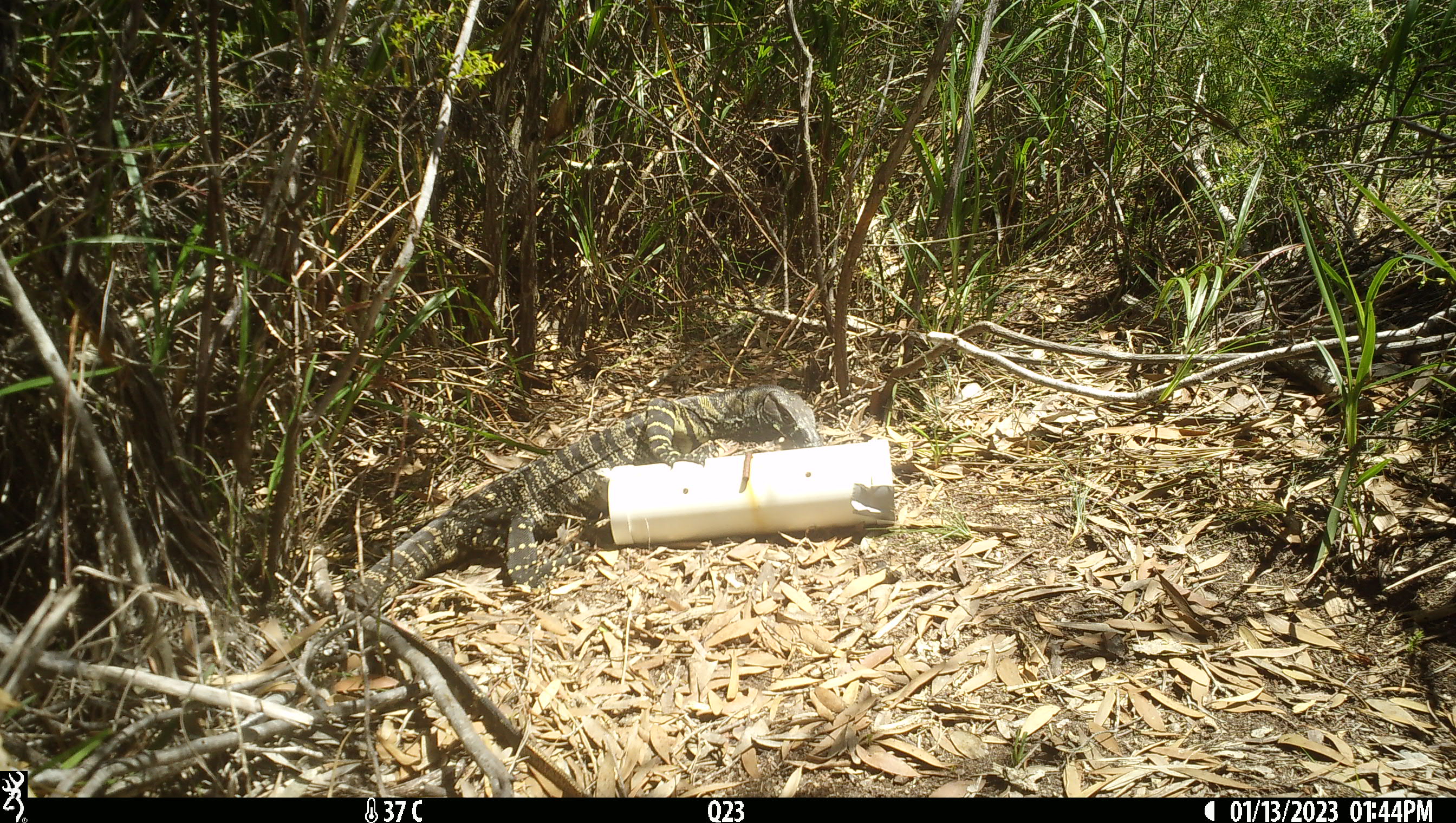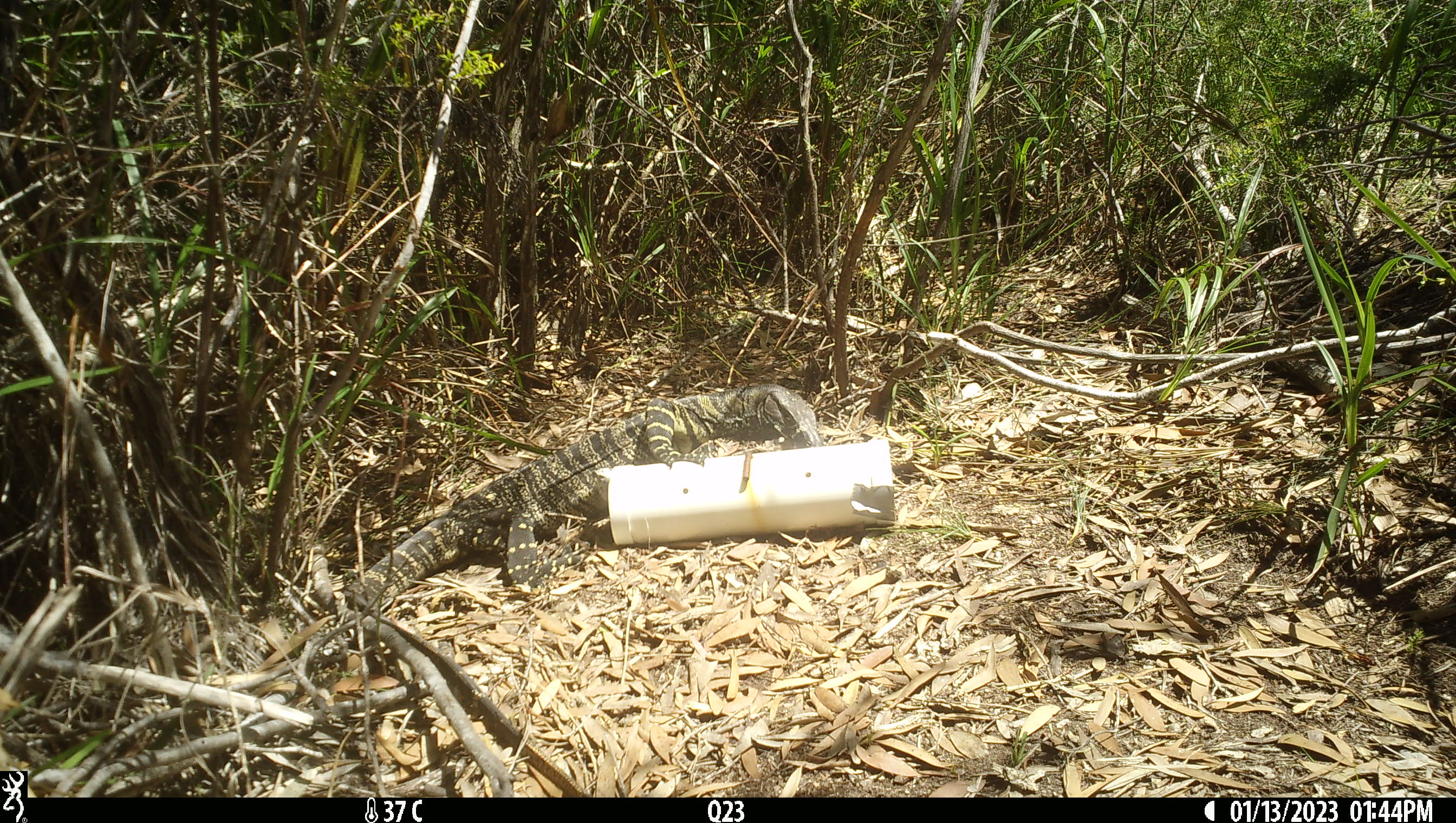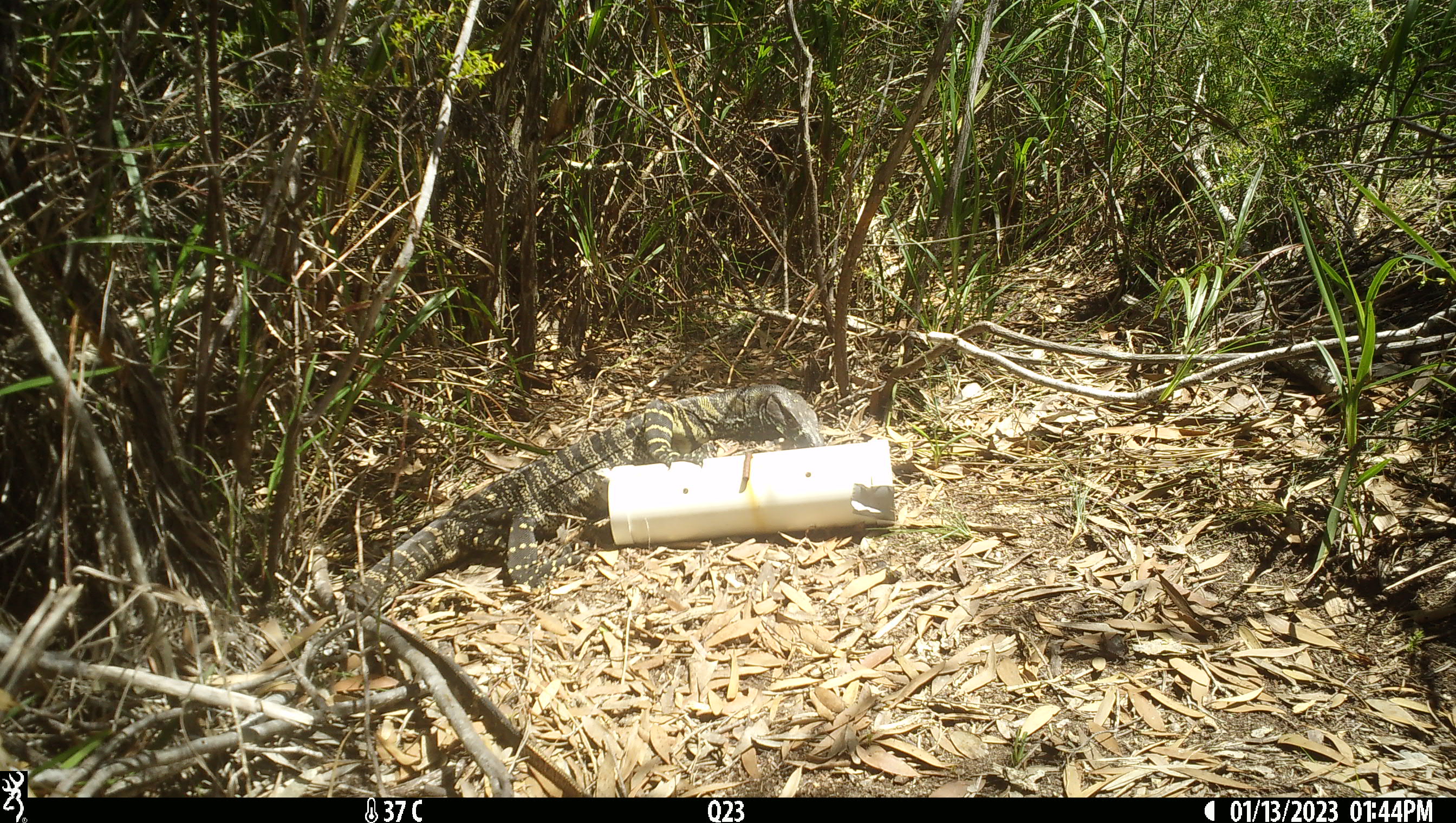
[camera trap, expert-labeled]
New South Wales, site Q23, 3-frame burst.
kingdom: Animalia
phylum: Chordata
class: Reptilia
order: Squamata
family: Varanidae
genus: Varanus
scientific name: Varanus varius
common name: lace monitor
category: goanna